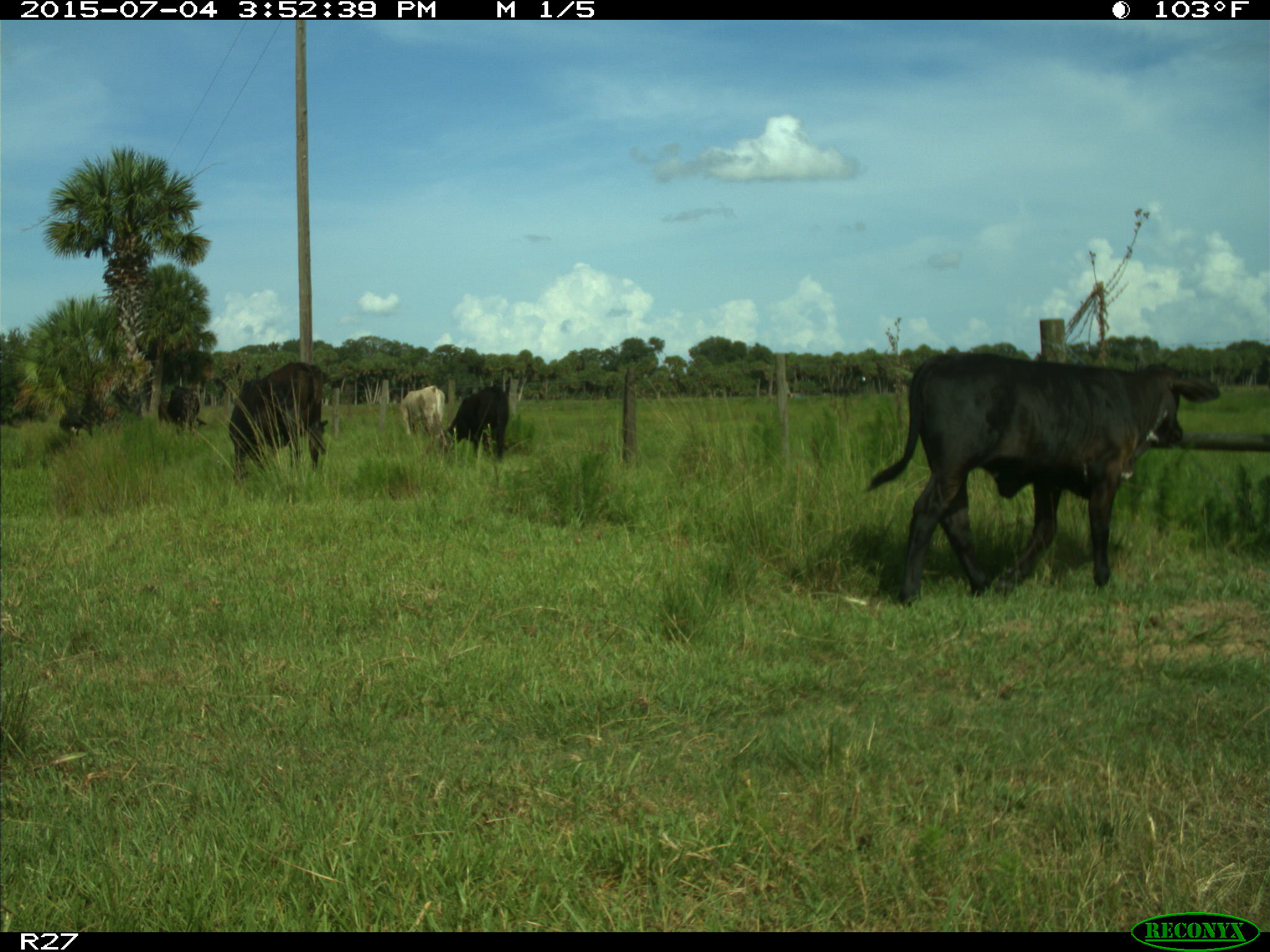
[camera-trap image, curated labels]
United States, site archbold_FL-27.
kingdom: Animalia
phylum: Chordata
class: Mammalia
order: Artiodactyla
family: Bovidae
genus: Bos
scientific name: Bos taurus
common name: domestic cow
Bos taurus (domestic cow).